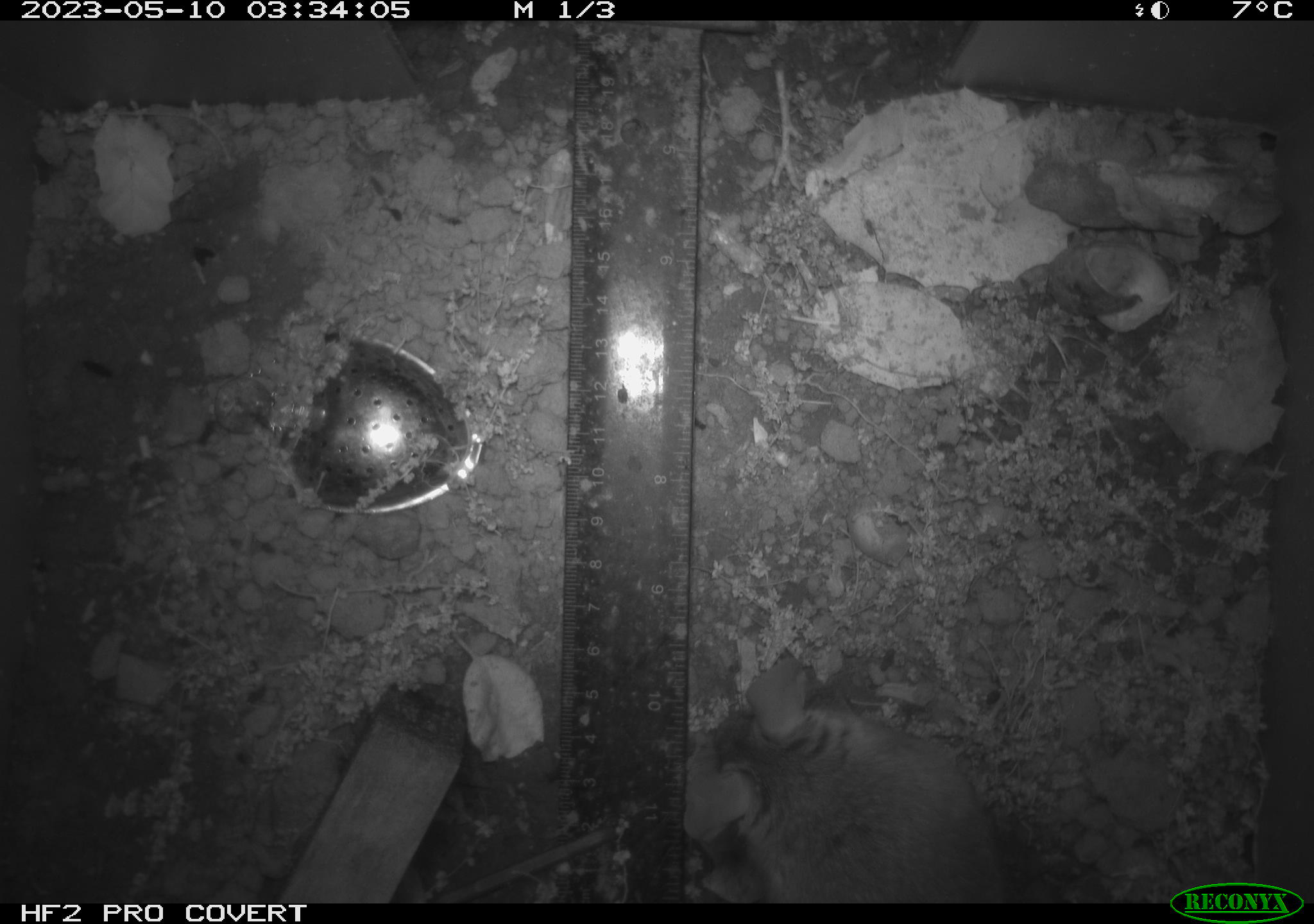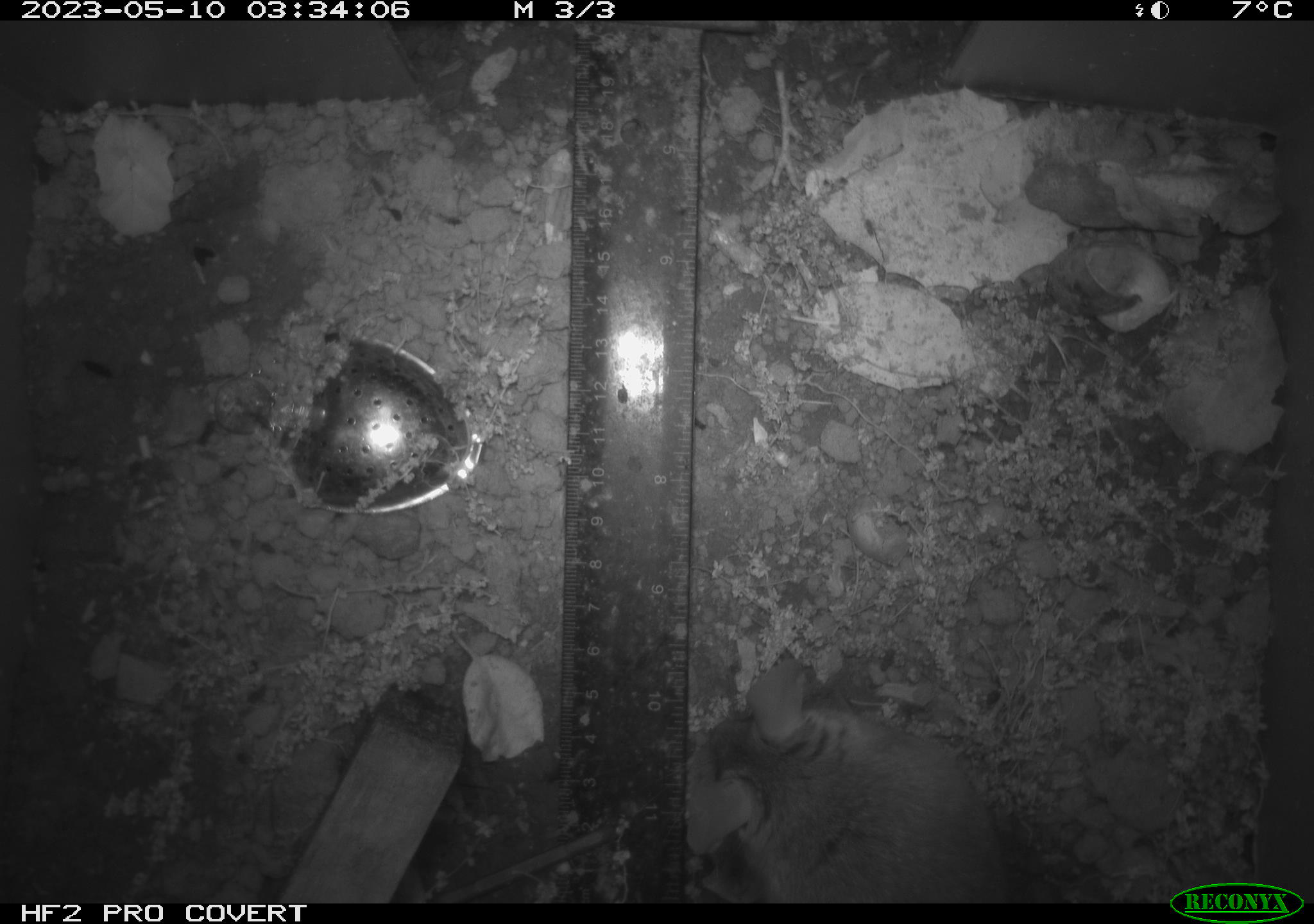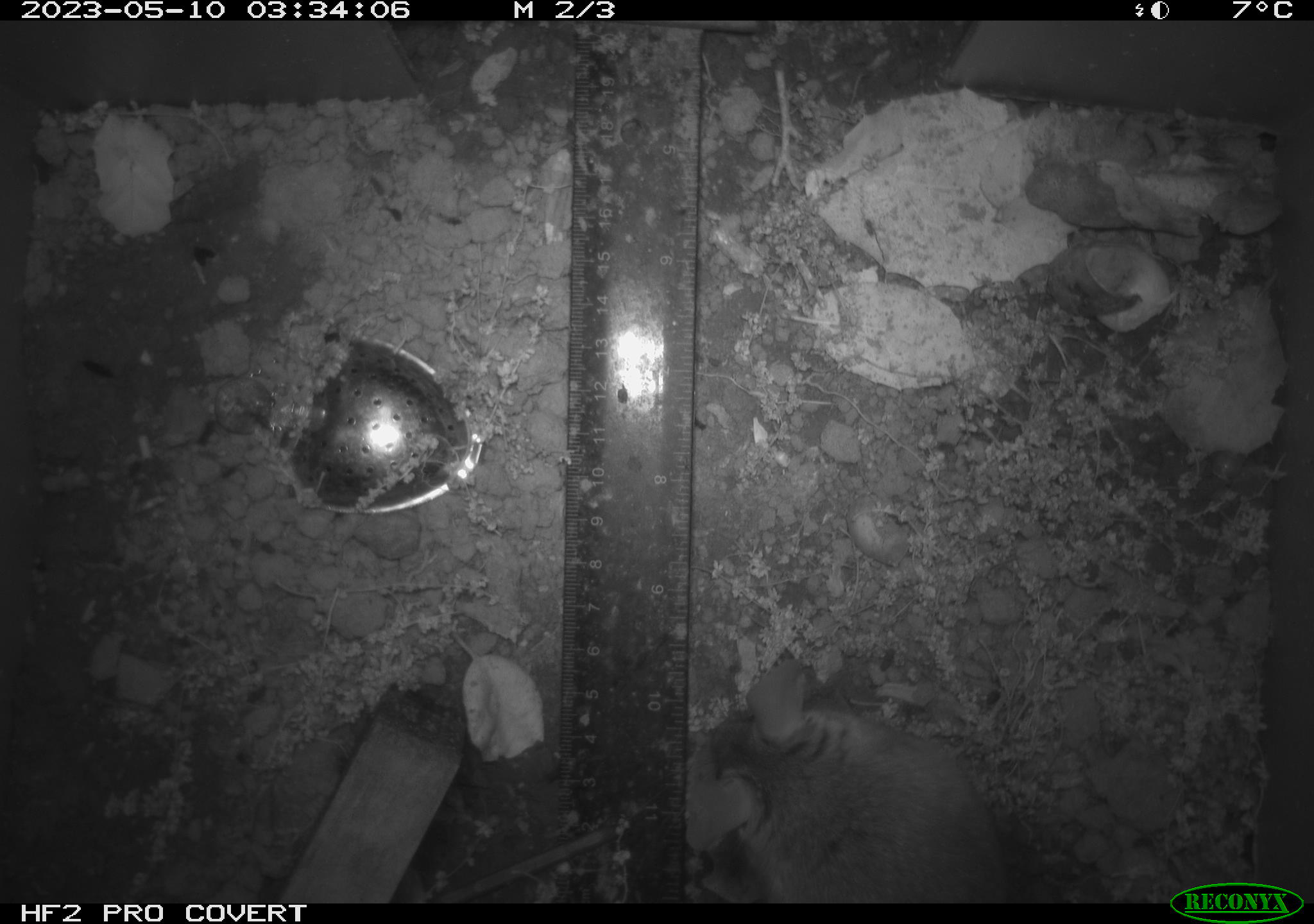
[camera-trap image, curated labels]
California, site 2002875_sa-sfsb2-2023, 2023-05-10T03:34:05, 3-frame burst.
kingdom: Animalia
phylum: Chordata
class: Mammalia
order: Rodentia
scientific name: Rodentia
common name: mouse species